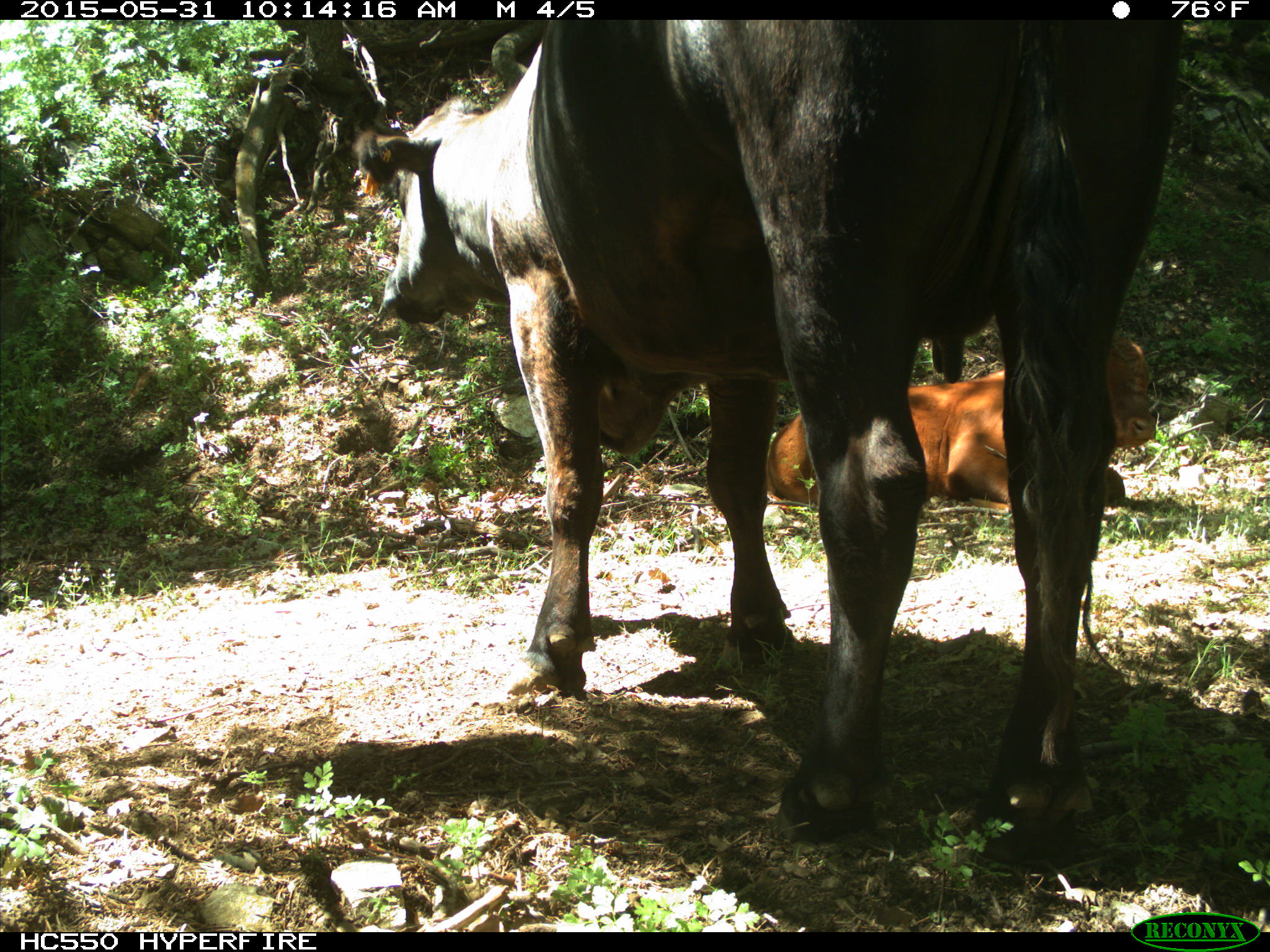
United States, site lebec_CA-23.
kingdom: Animalia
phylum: Chordata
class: Mammalia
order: Artiodactyla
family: Bovidae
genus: Bos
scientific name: Bos taurus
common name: domestic cow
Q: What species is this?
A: Bos taurus (domestic cow).